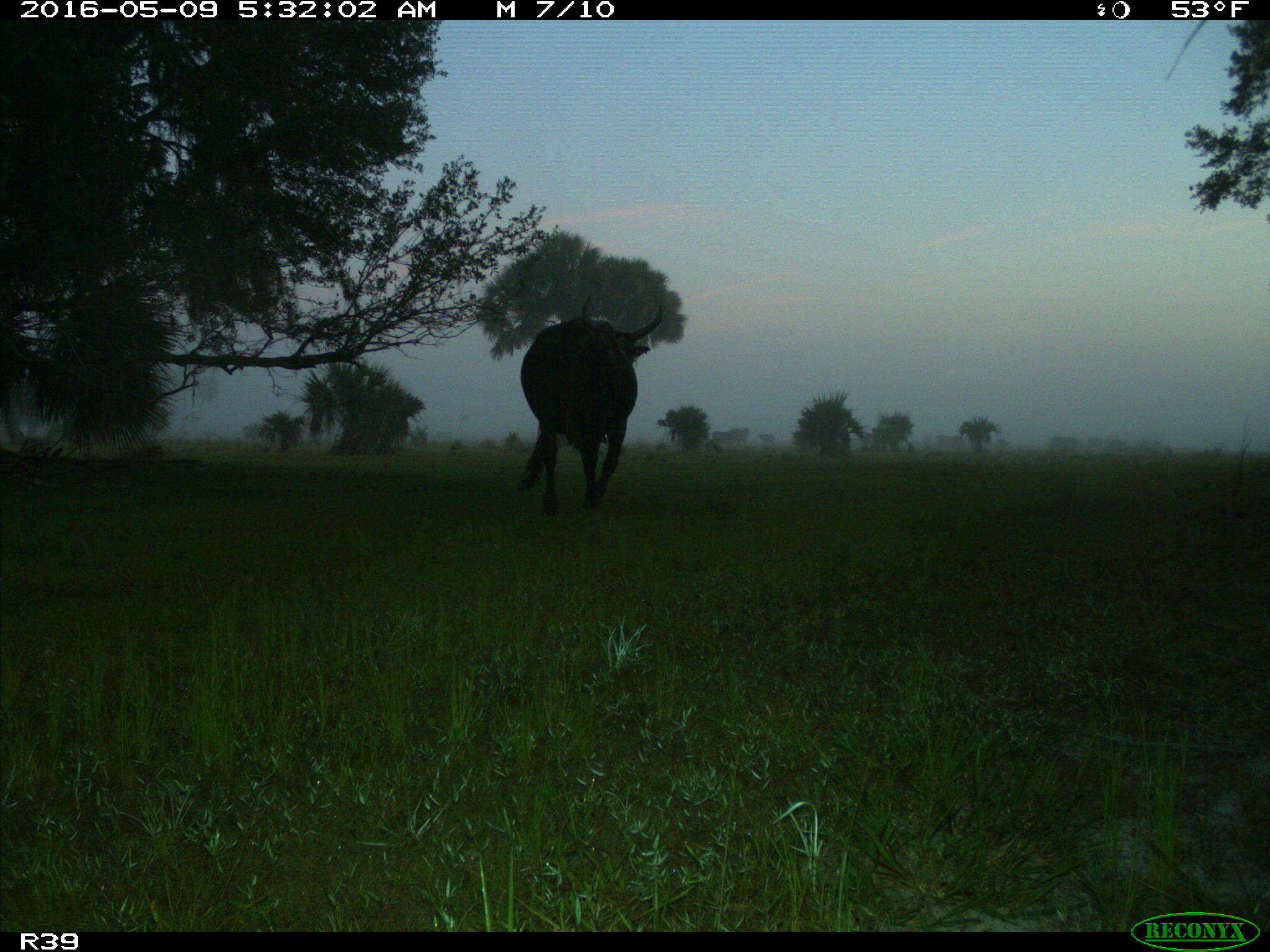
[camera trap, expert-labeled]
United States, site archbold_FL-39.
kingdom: Animalia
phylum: Chordata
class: Mammalia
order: Artiodactyla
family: Bovidae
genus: Bos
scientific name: Bos taurus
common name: domestic cow